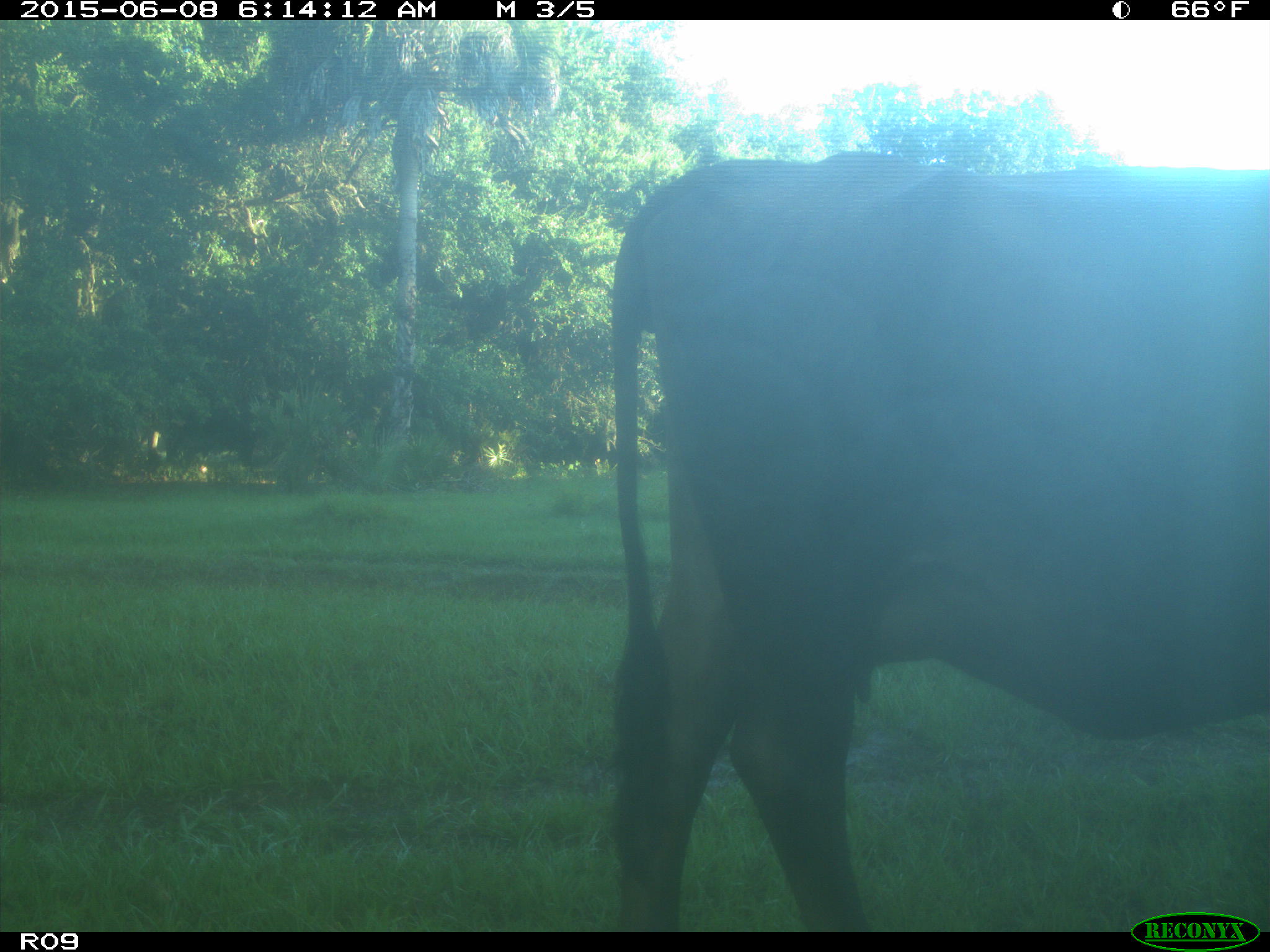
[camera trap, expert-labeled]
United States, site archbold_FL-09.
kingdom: Animalia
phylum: Chordata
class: Mammalia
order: Artiodactyla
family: Bovidae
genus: Bos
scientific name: Bos taurus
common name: domestic cow